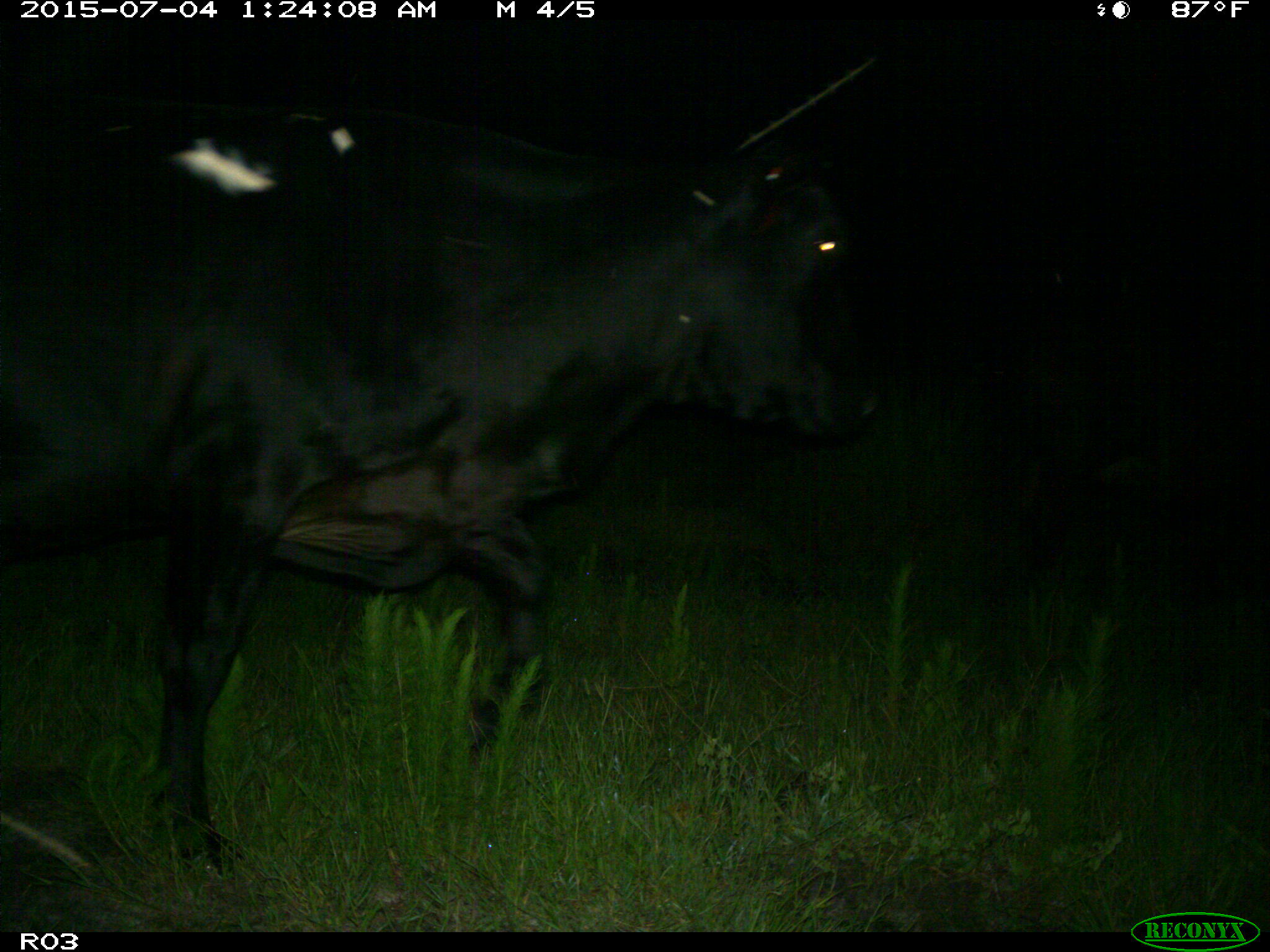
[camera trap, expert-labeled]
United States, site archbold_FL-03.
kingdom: Animalia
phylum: Chordata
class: Mammalia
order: Artiodactyla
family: Bovidae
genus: Bos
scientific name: Bos taurus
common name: domestic cow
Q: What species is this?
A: Bos taurus (domestic cow).